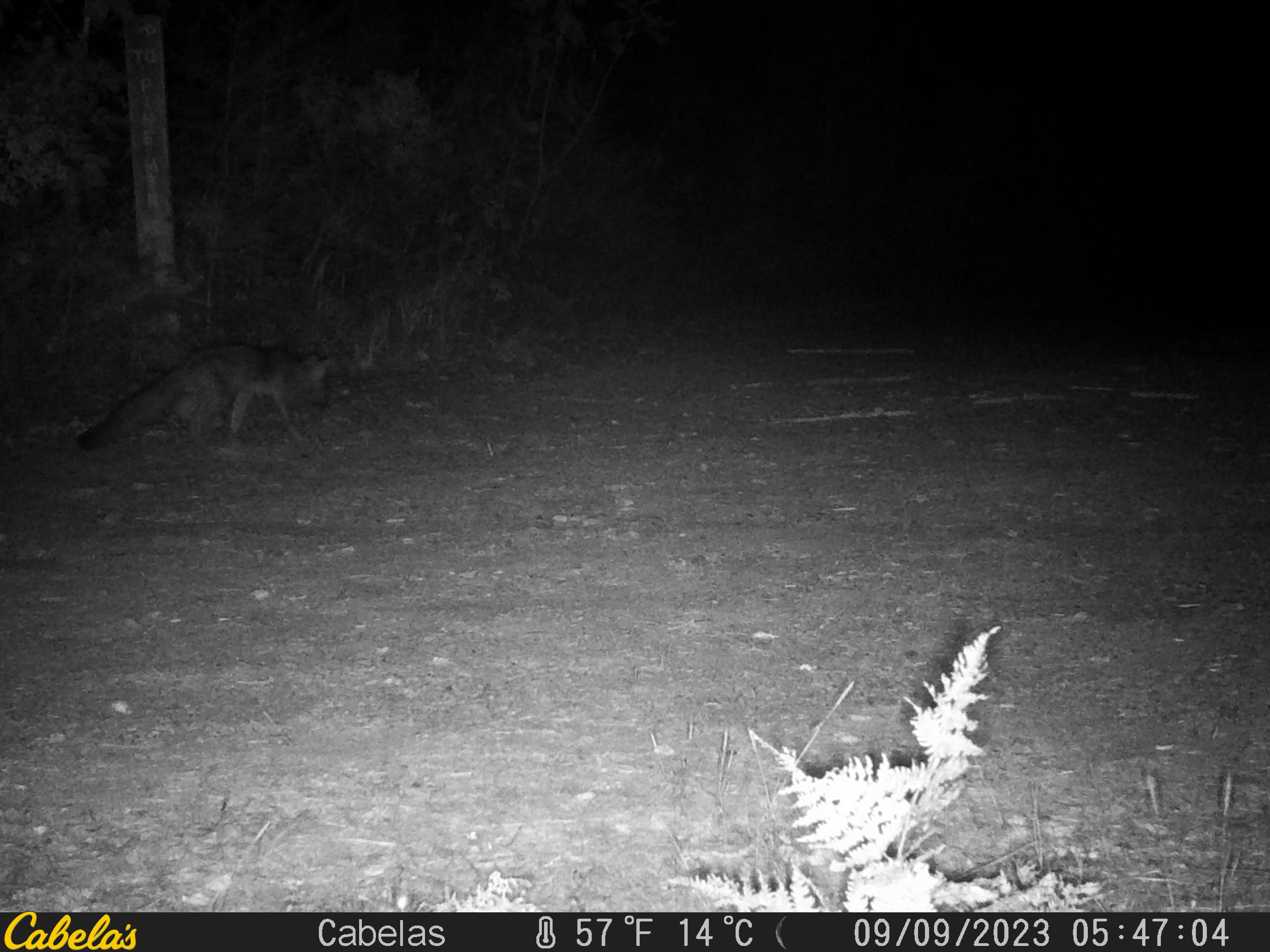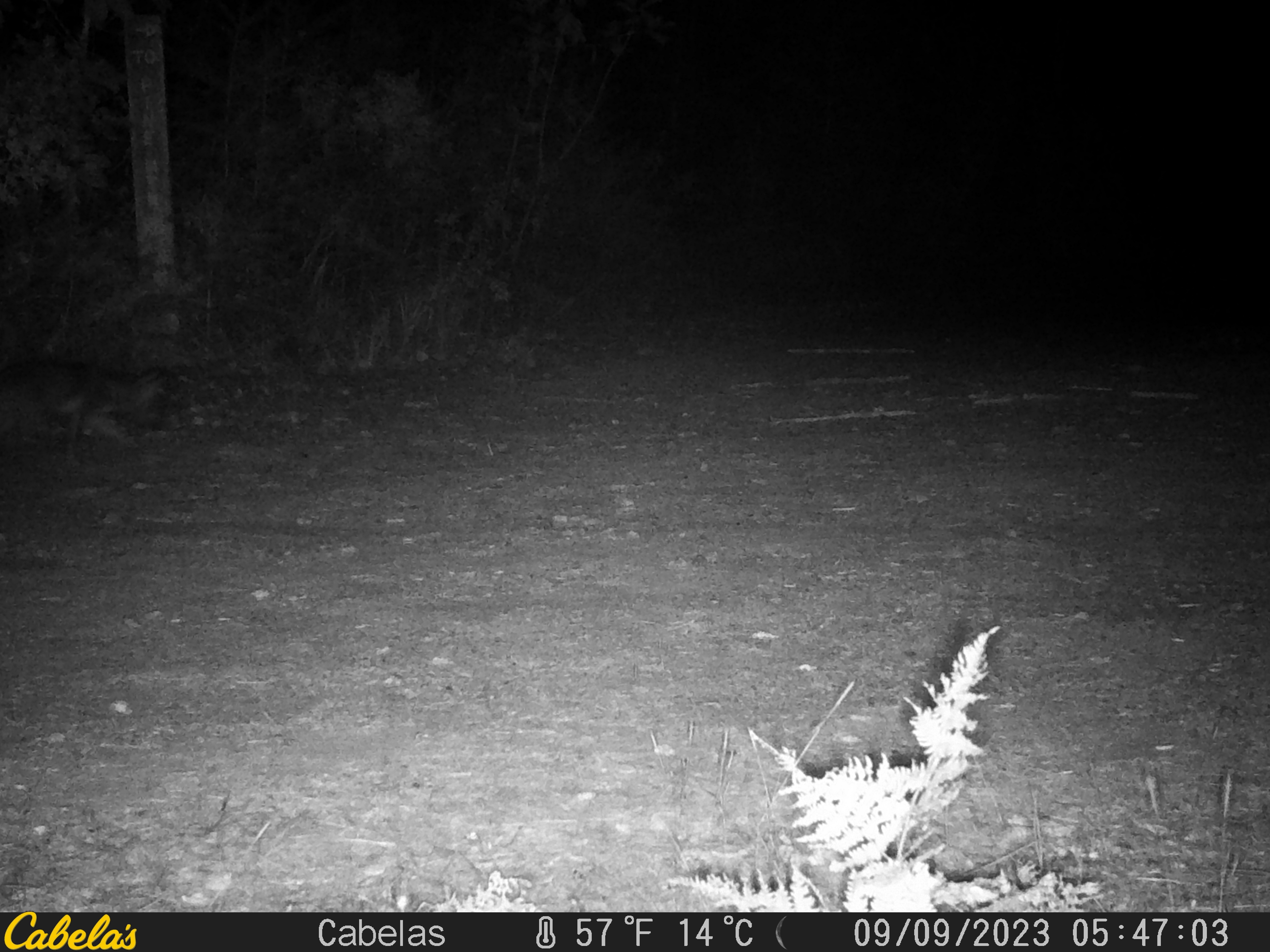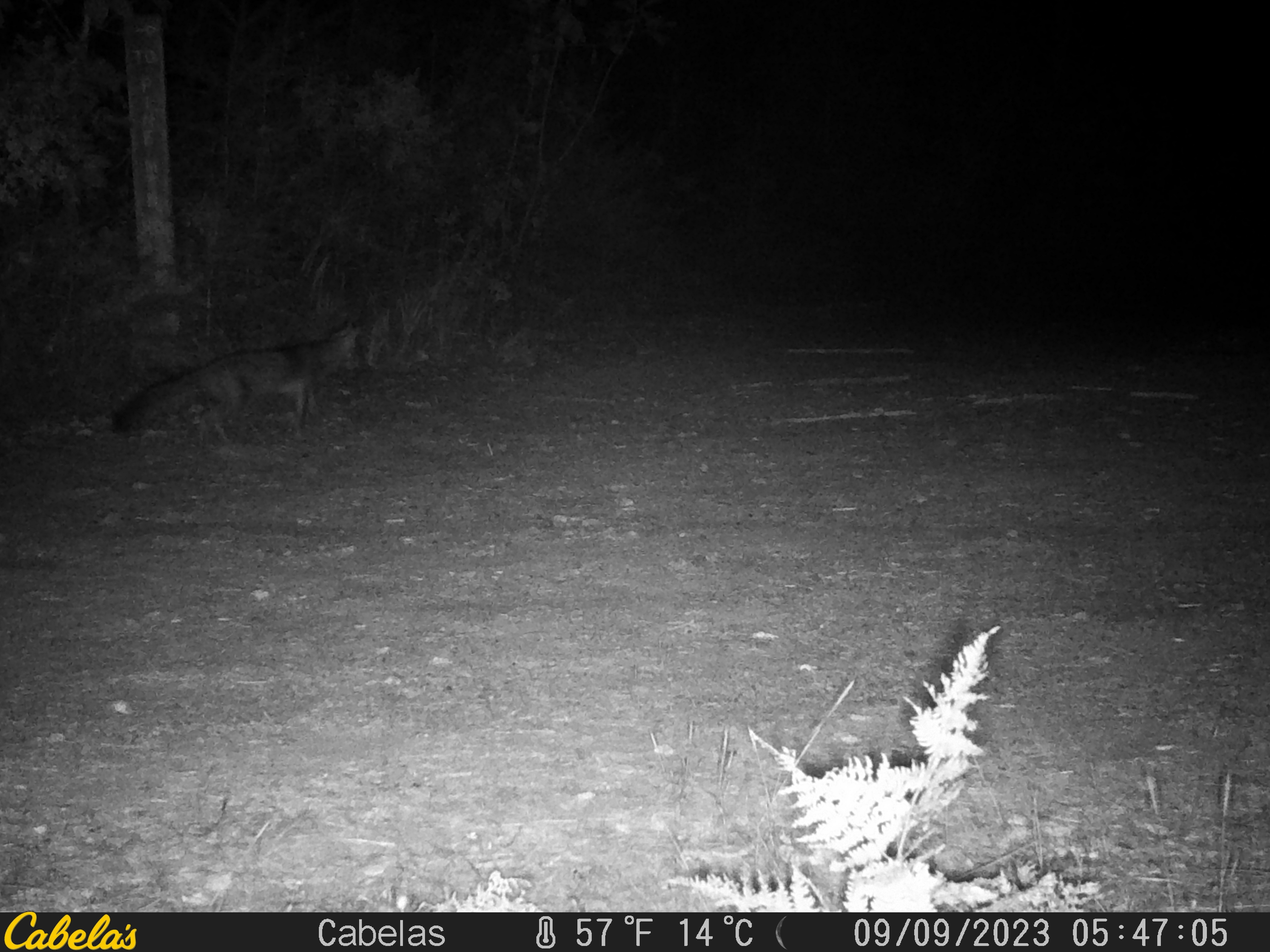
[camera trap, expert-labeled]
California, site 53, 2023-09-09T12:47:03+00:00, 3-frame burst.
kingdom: Animalia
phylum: Chordata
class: Mammalia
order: Carnivora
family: Canidae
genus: Urocyon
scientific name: Urocyon cinereoargenteus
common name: gray fox